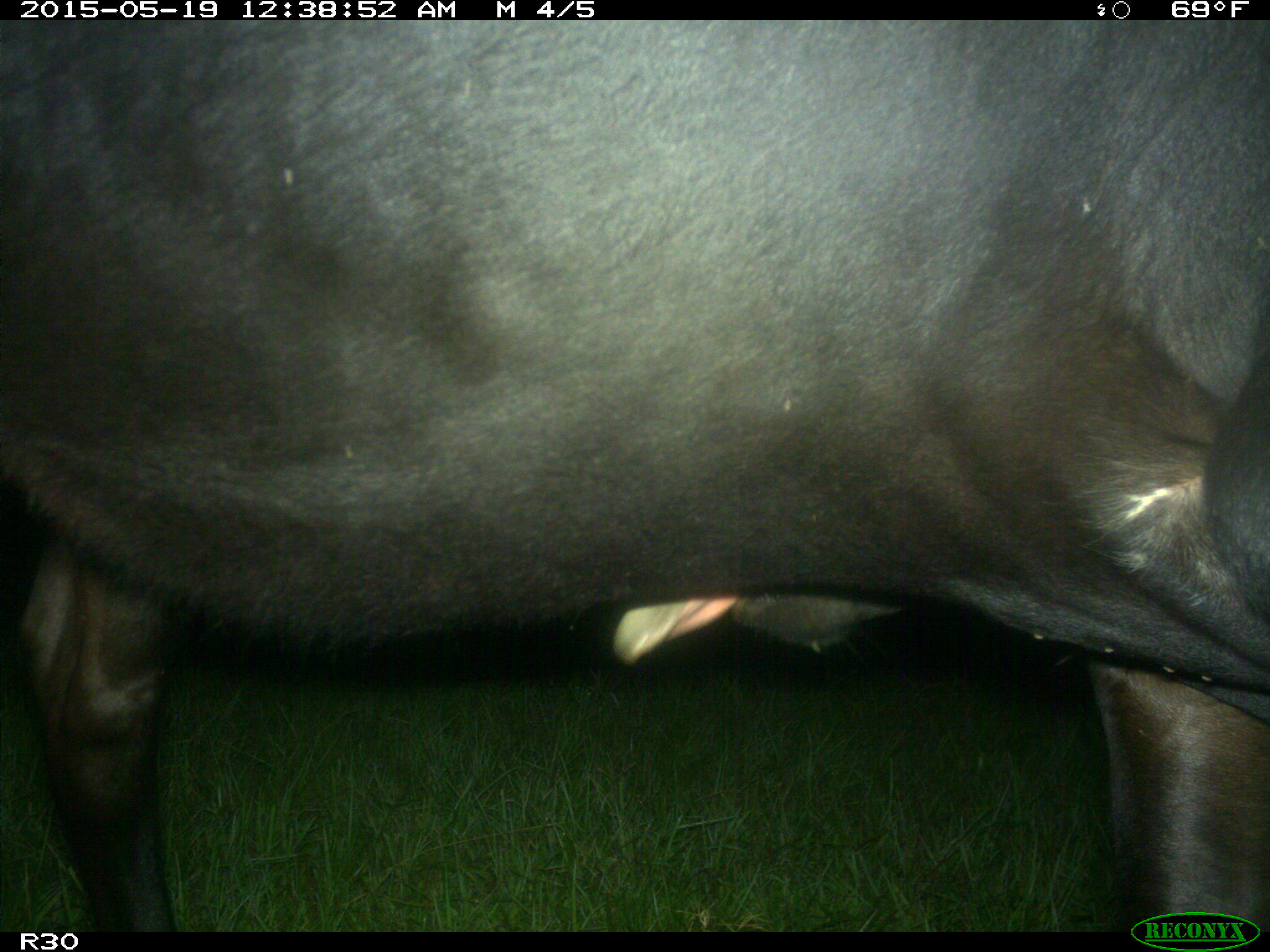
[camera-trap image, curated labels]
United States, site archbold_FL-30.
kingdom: Animalia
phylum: Chordata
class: Mammalia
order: Artiodactyla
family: Bovidae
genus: Bos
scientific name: Bos taurus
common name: domestic cow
Bos taurus (domestic cow).